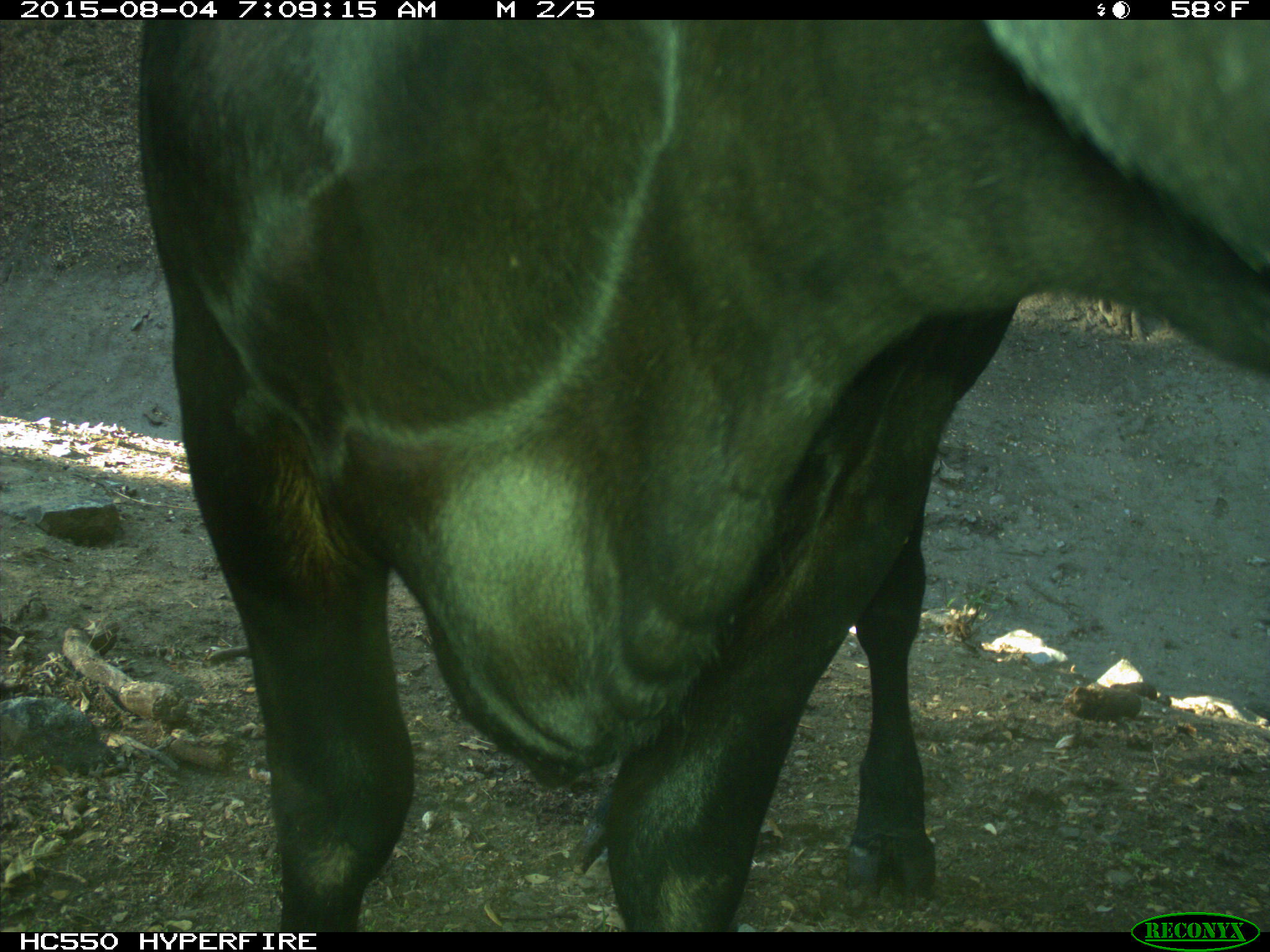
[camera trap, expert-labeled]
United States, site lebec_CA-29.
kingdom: Animalia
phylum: Chordata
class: Mammalia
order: Artiodactyla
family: Bovidae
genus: Bos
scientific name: Bos taurus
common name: domestic cow